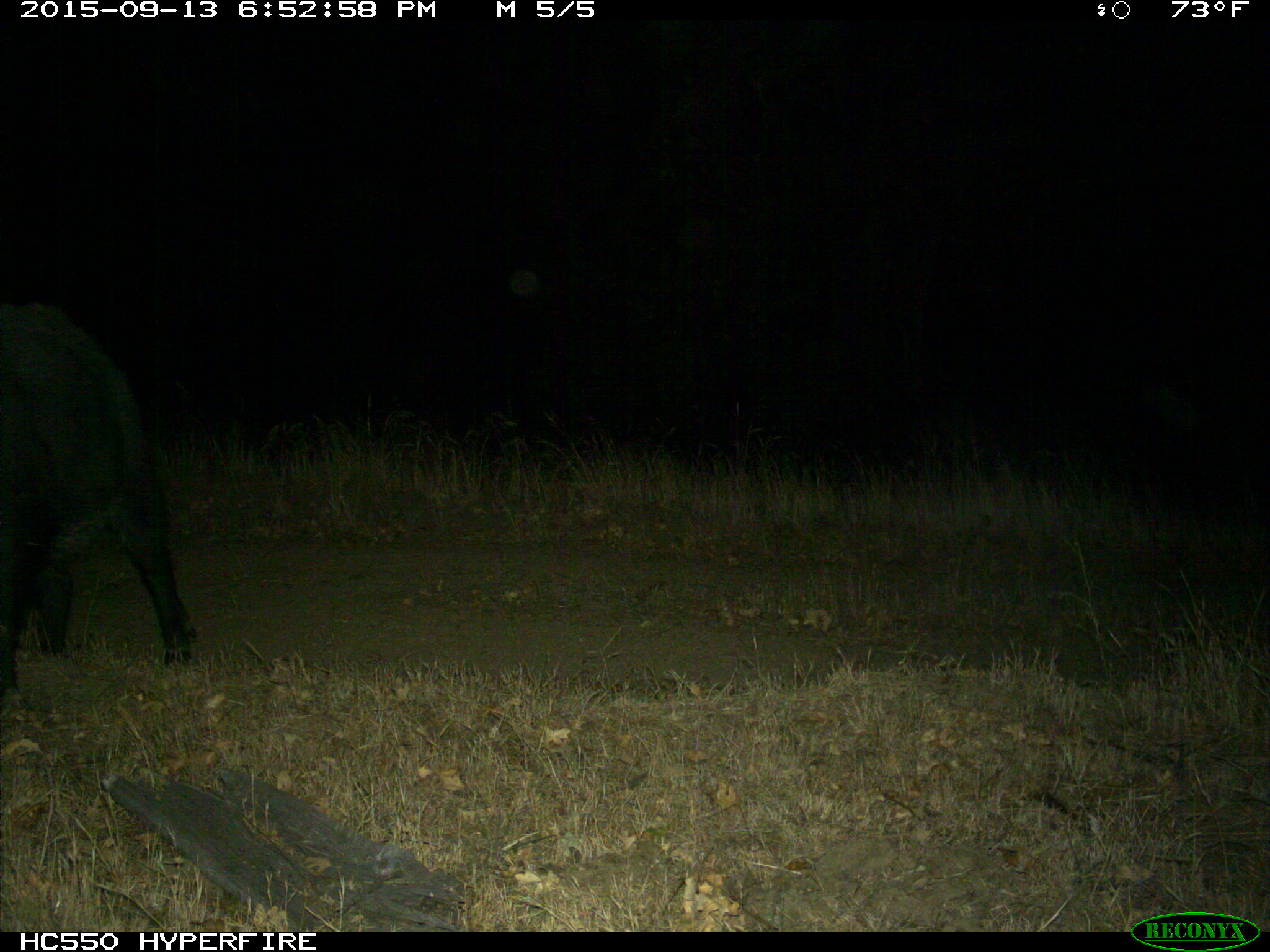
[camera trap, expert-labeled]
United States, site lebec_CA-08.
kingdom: Animalia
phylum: Chordata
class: Mammalia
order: Artiodactyla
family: Suidae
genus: Sus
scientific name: Sus scrofa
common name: wild boar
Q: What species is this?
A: Sus scrofa (wild boar).